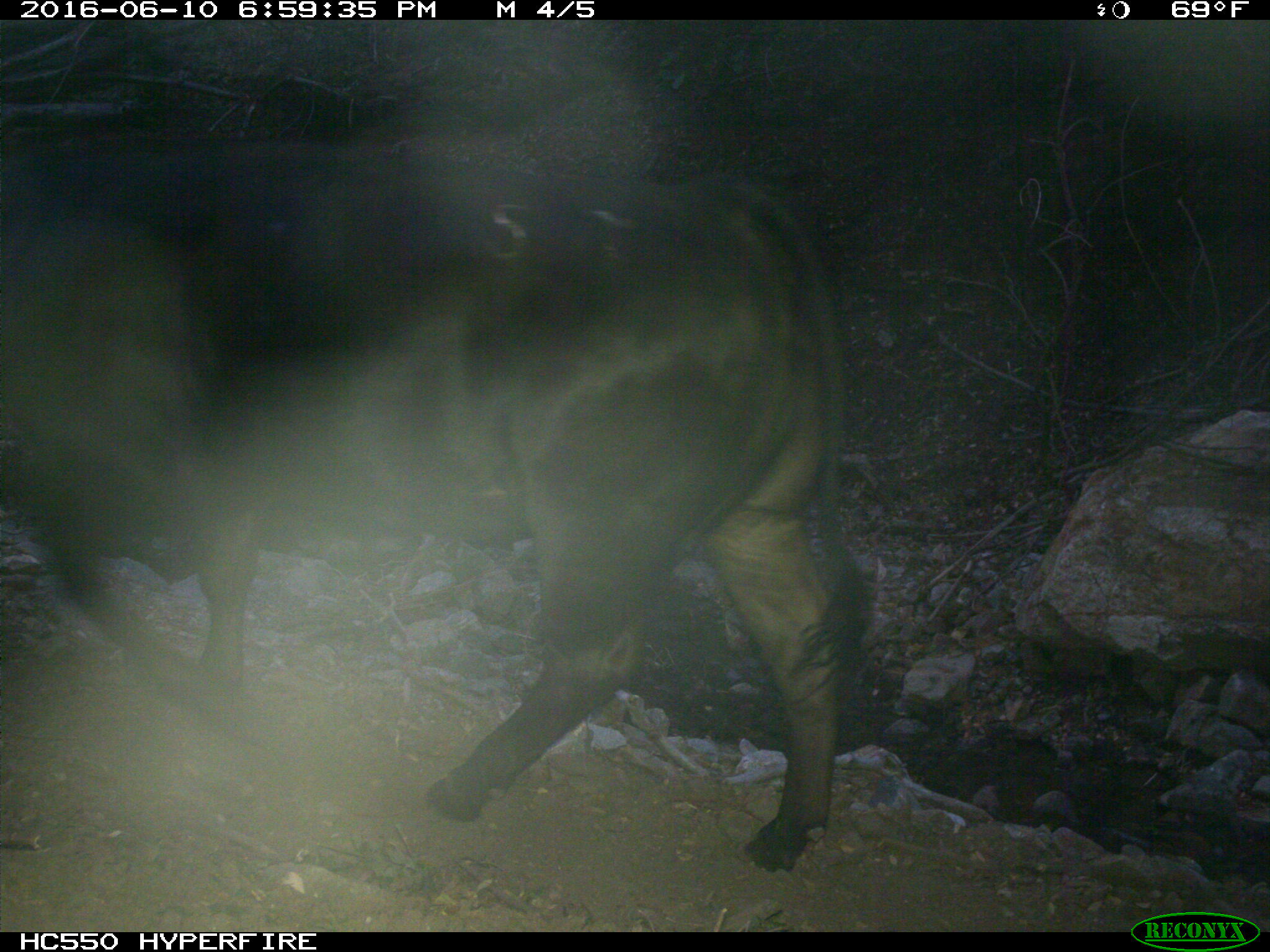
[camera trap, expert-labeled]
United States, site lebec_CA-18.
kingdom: Animalia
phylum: Chordata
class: Mammalia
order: Artiodactyla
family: Bovidae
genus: Bos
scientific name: Bos taurus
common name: domestic cow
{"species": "Bos taurus (domestic cow)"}